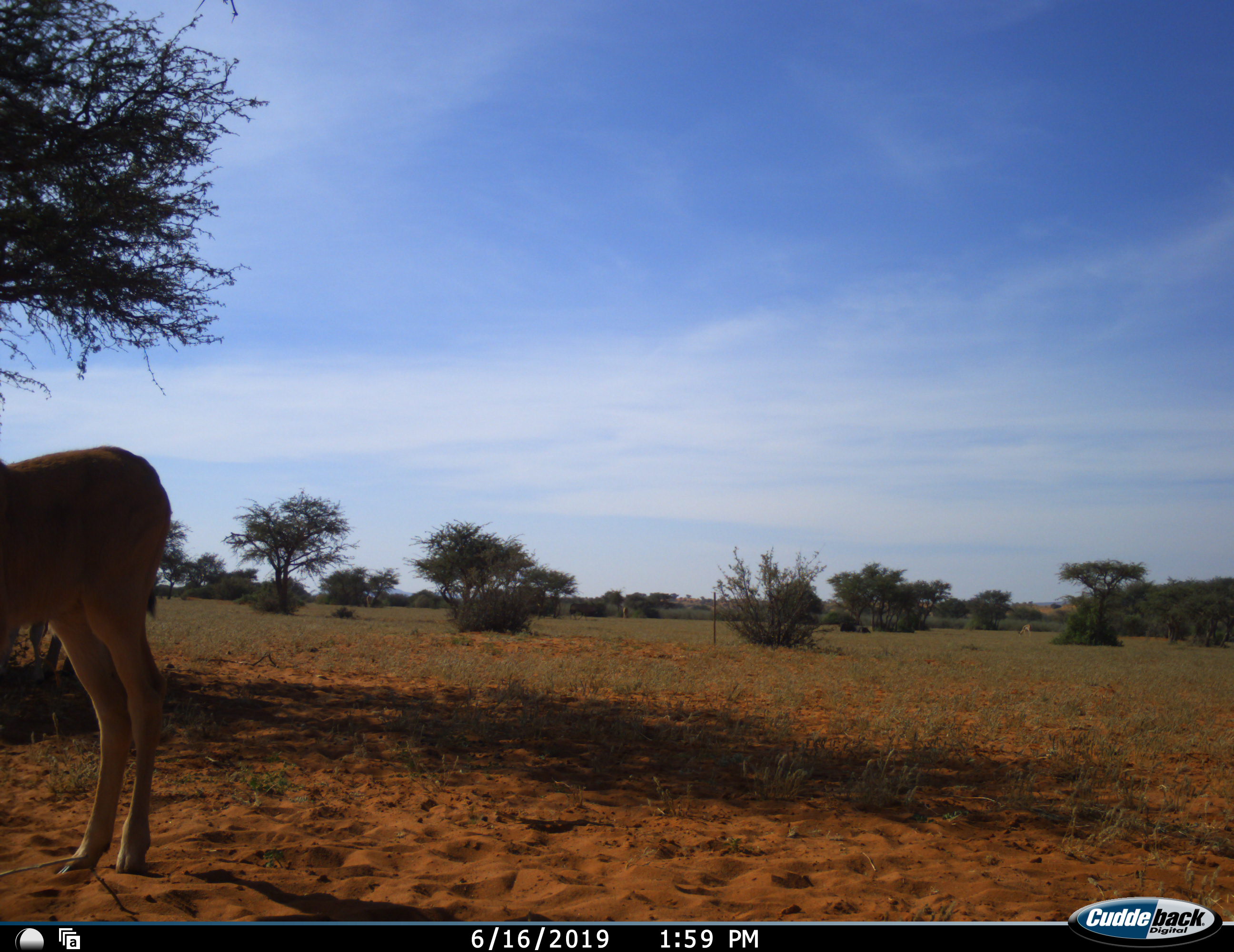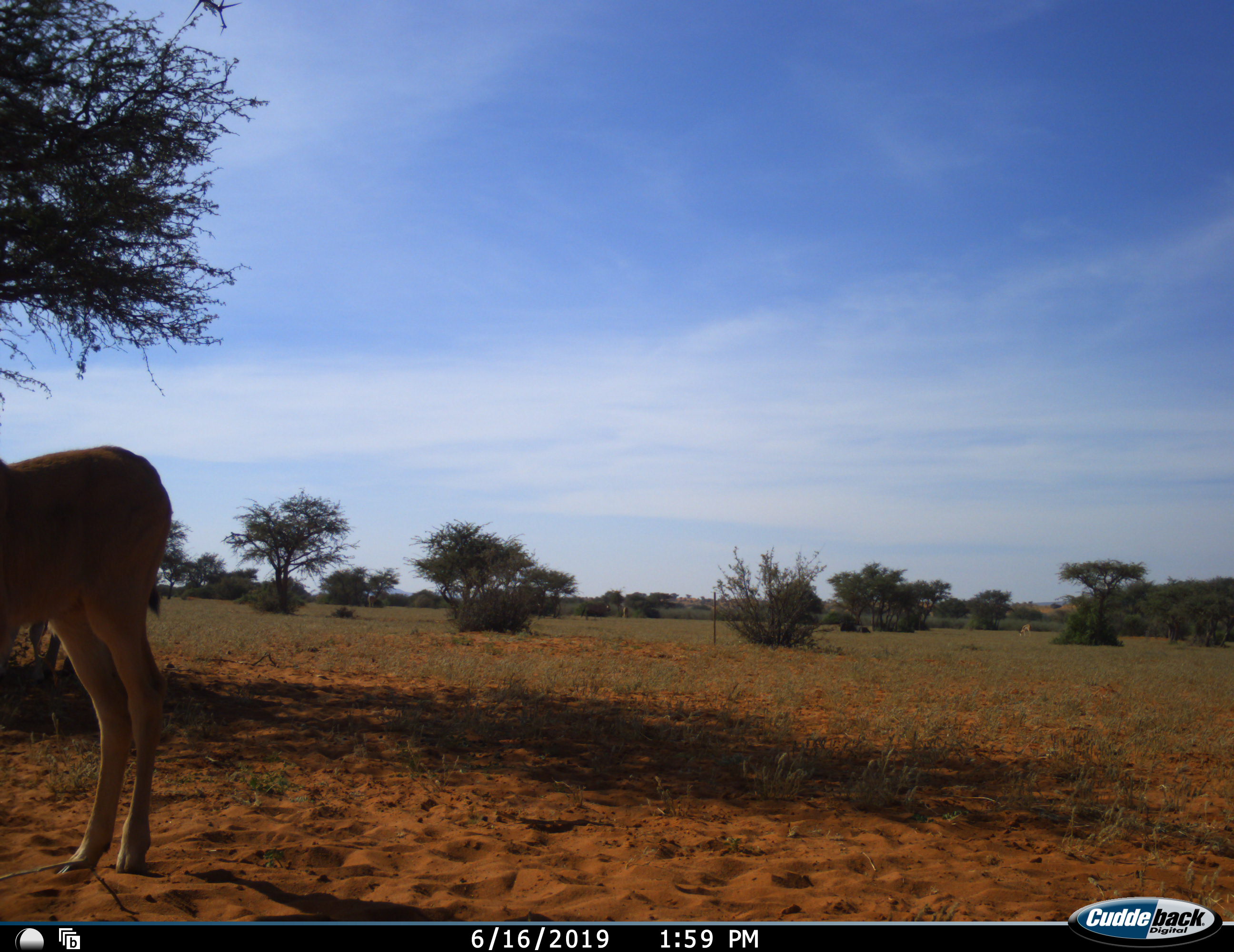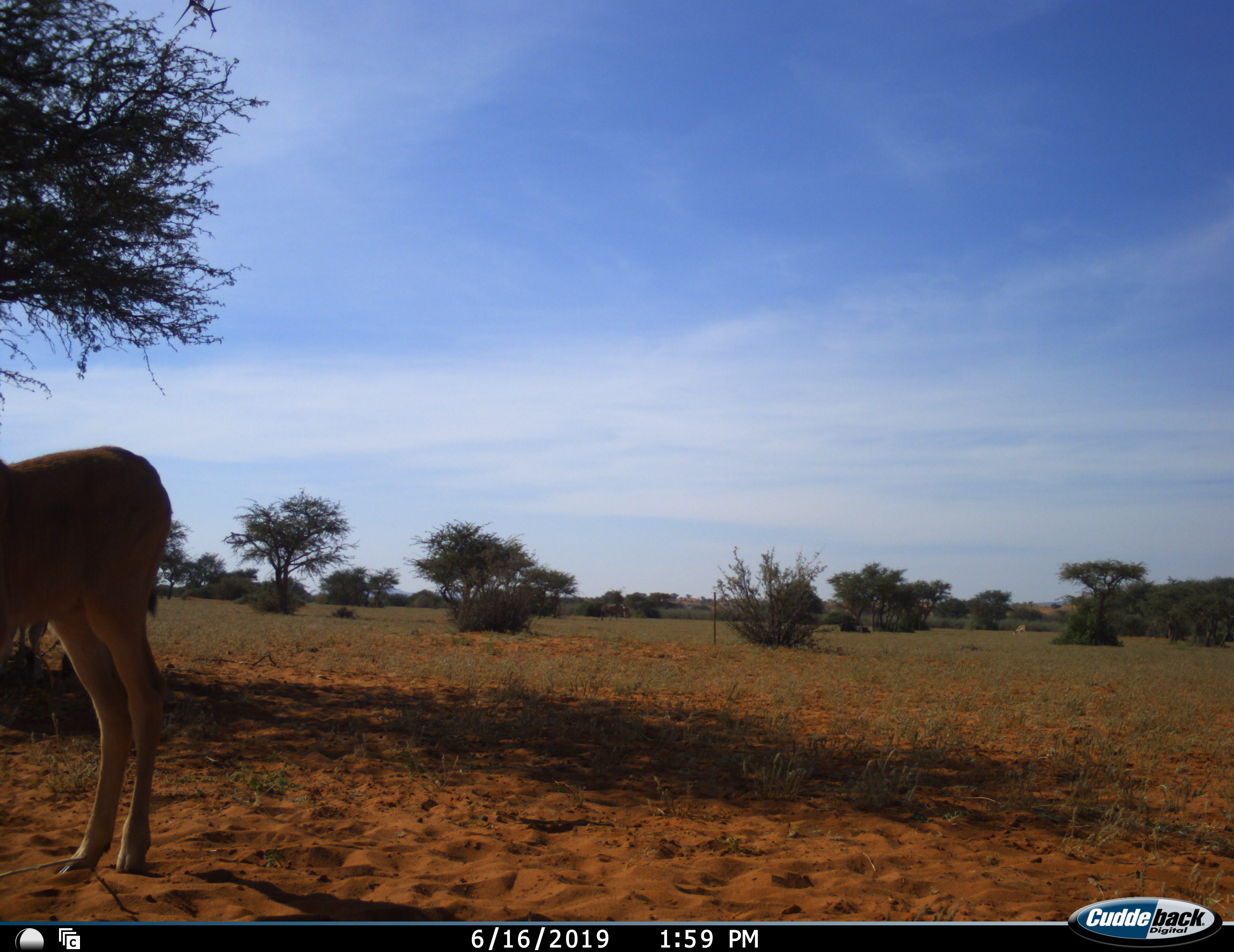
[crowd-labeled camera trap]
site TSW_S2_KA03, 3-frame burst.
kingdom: Animalia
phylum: Chordata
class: Mammalia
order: Artiodactyla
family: Bovidae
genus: Tragelaphus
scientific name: Tragelaphus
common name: kudu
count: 2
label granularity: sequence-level